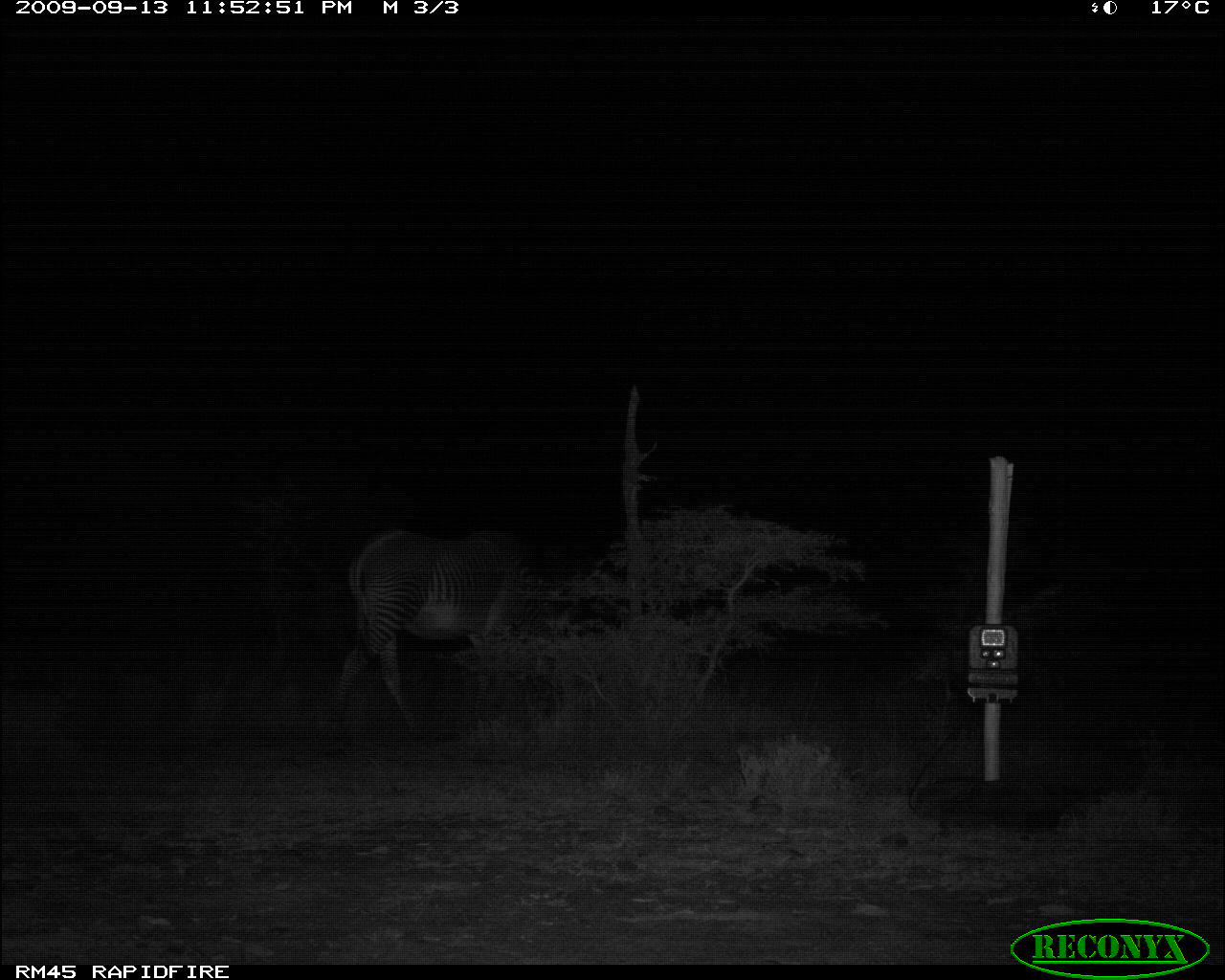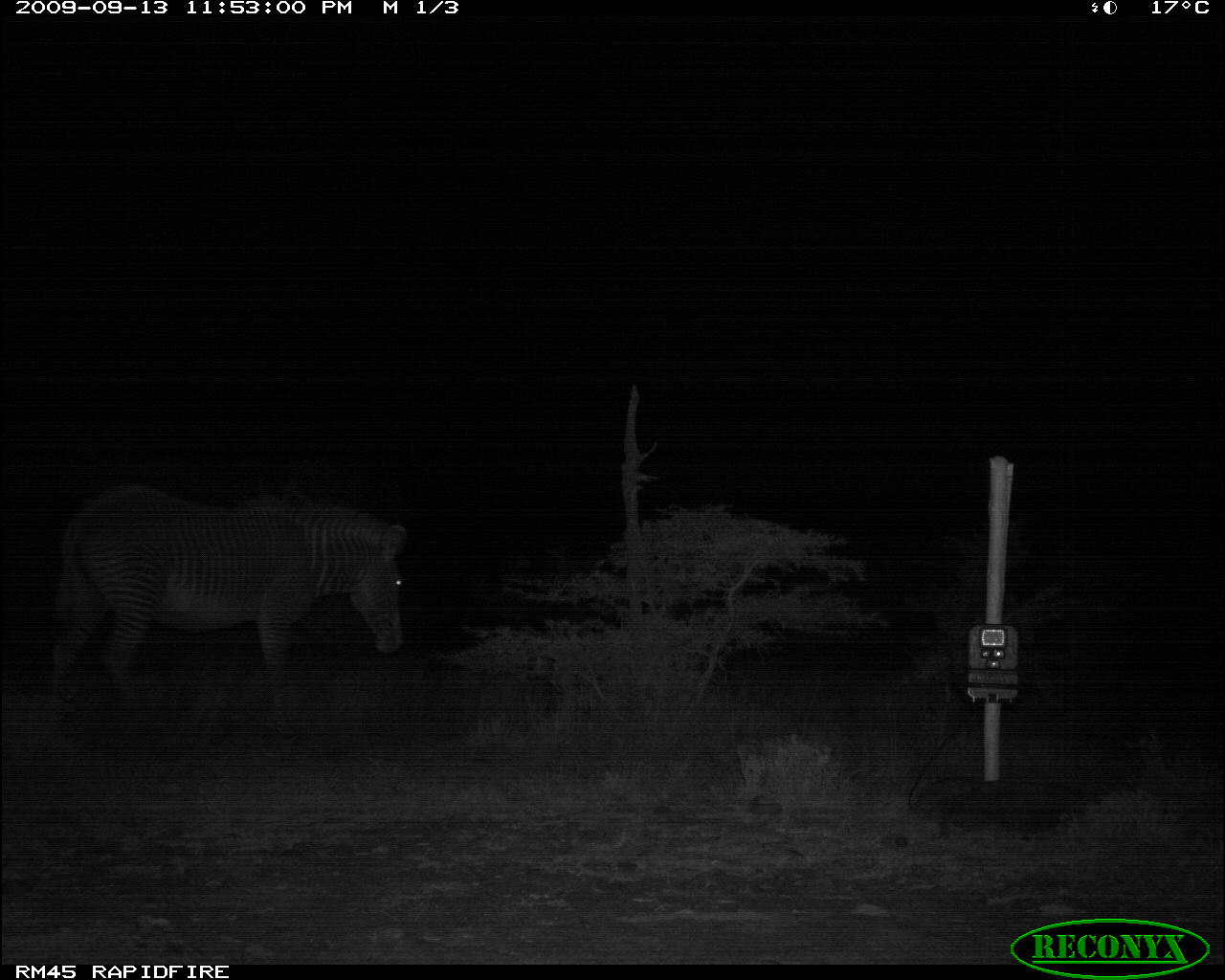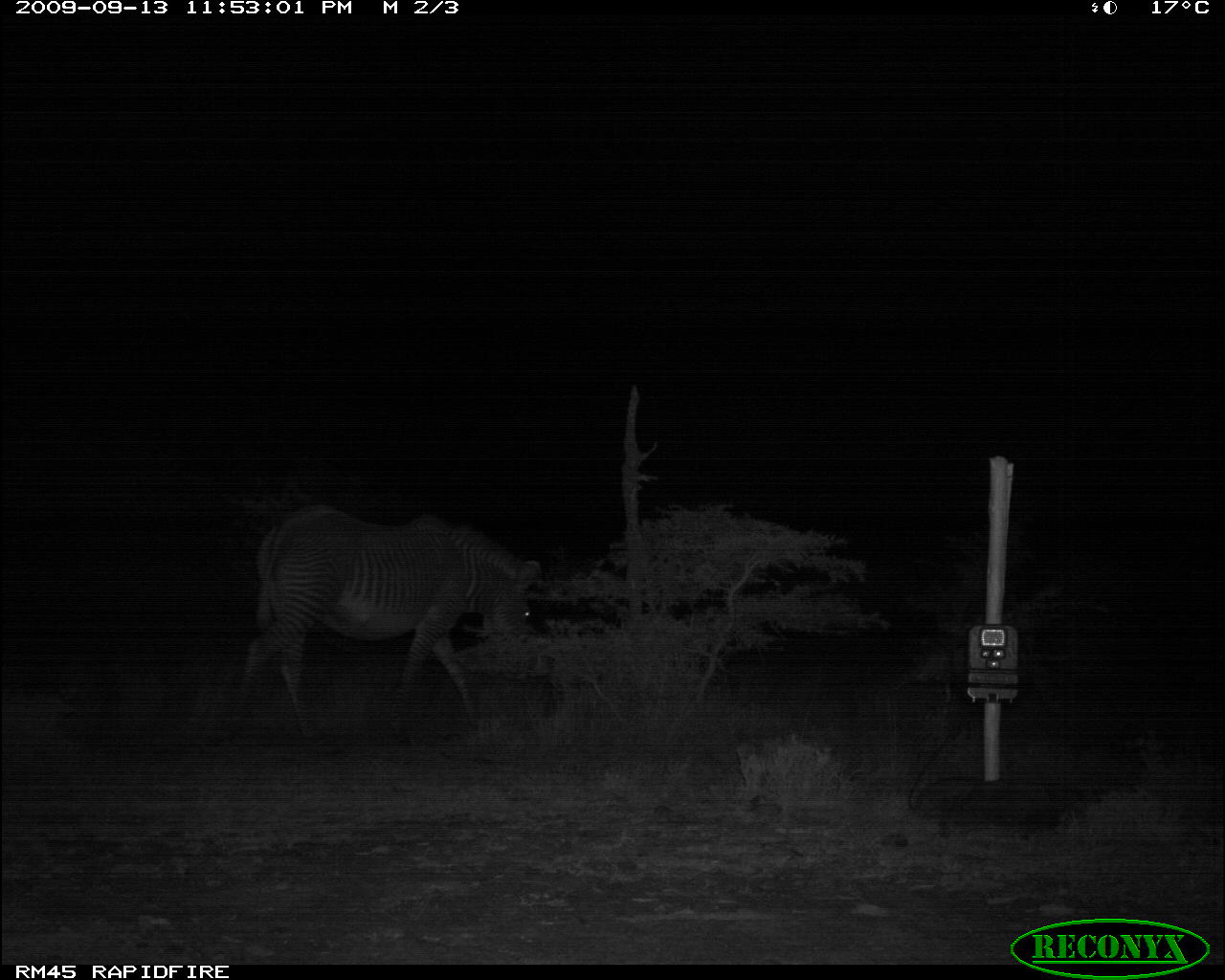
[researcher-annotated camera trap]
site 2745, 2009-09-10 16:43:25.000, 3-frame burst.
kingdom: Animalia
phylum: Chordata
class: Mammalia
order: Perissodactyla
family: Equidae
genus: Equus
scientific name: Equus quagga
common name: plains zebra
Equus quagga (plains zebra), count 1.